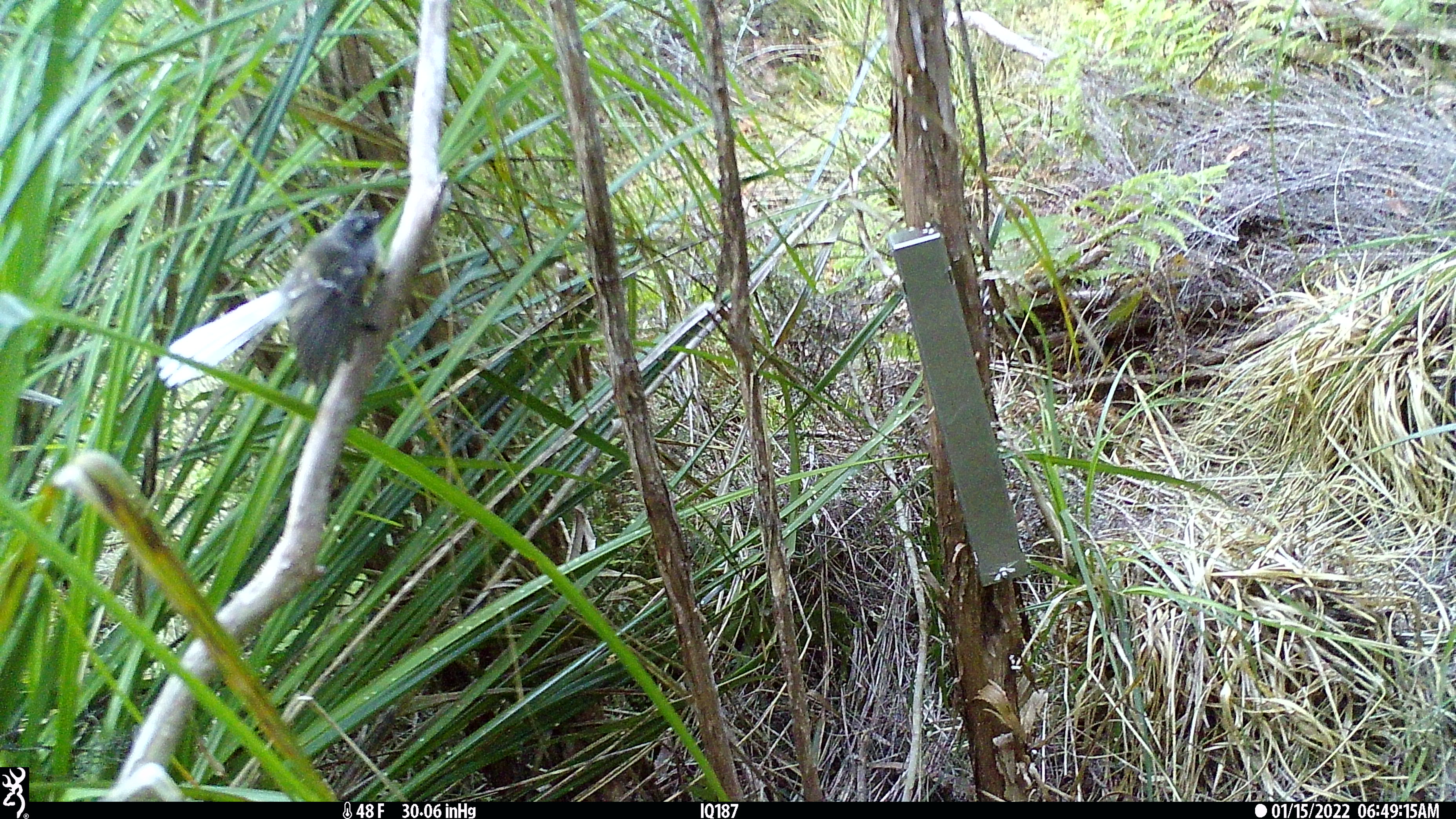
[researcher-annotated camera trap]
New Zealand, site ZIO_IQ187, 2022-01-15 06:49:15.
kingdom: Animalia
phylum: Chordata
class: Aves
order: Passeriformes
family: Rhipiduridae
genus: Rhipidura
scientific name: Rhipidura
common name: fantails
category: fantail